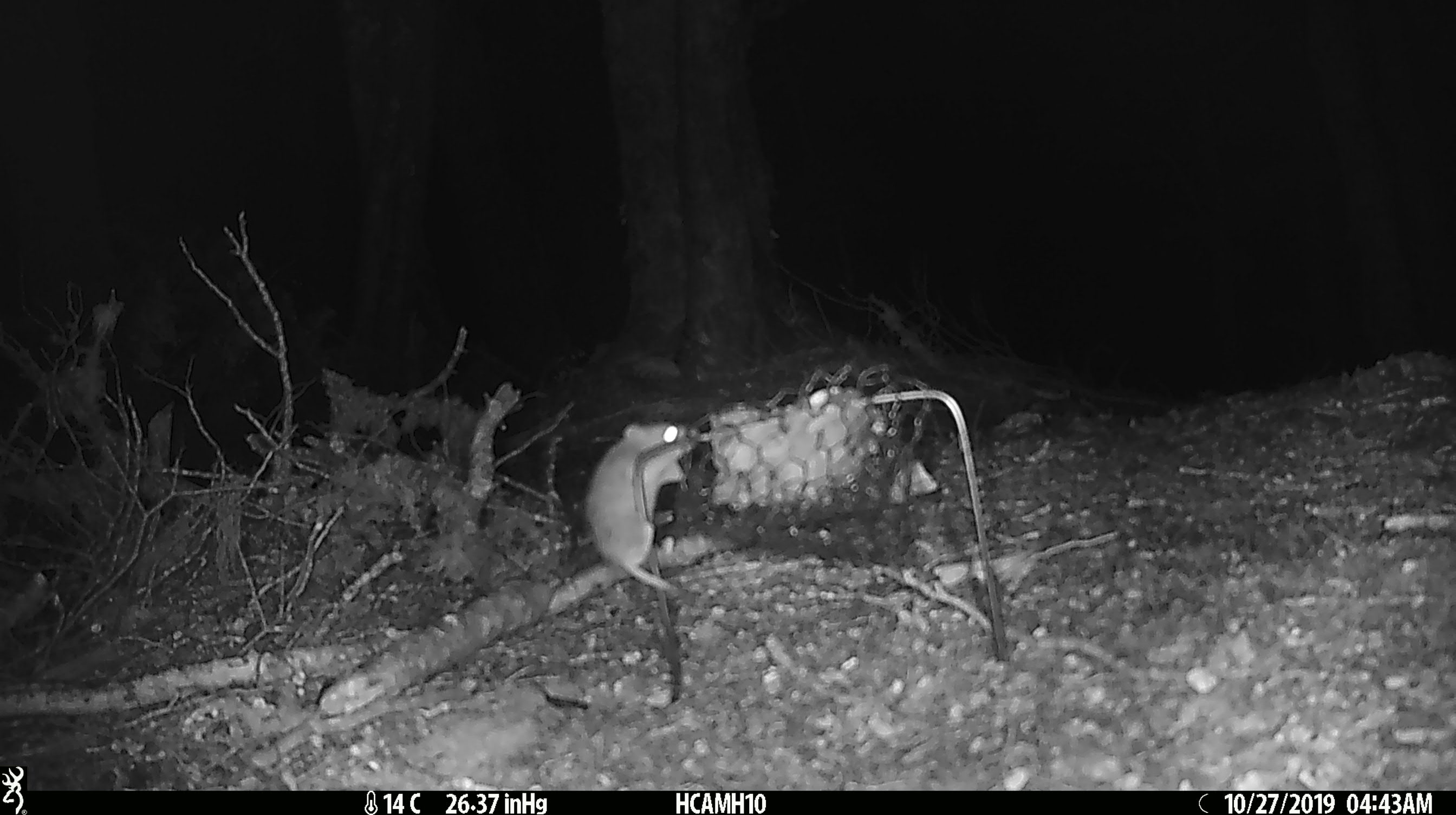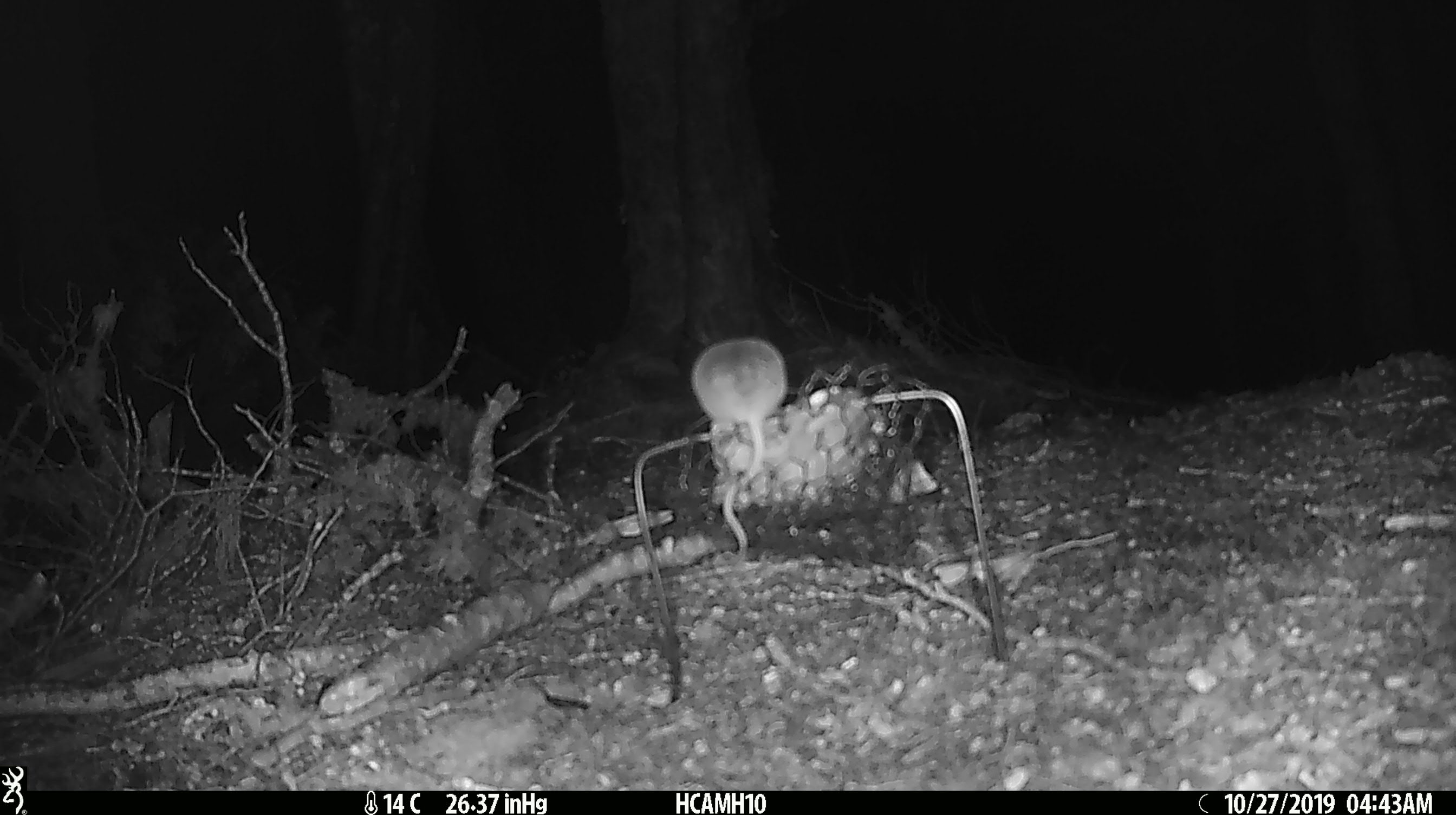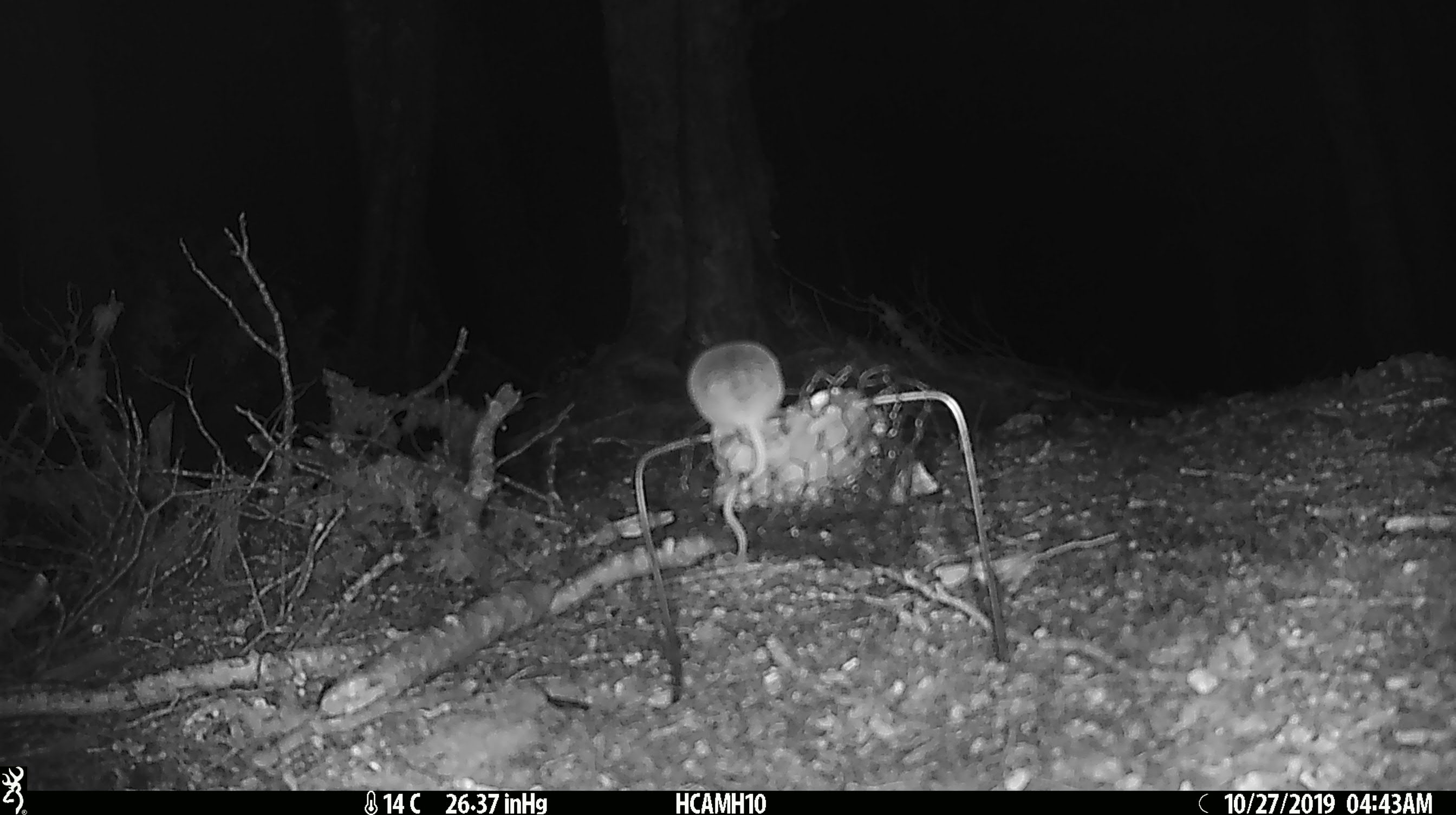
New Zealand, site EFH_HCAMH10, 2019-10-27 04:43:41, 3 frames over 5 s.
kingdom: Animalia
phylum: Chordata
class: Mammalia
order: Rodentia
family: Muridae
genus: Mus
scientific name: Mus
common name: mouse